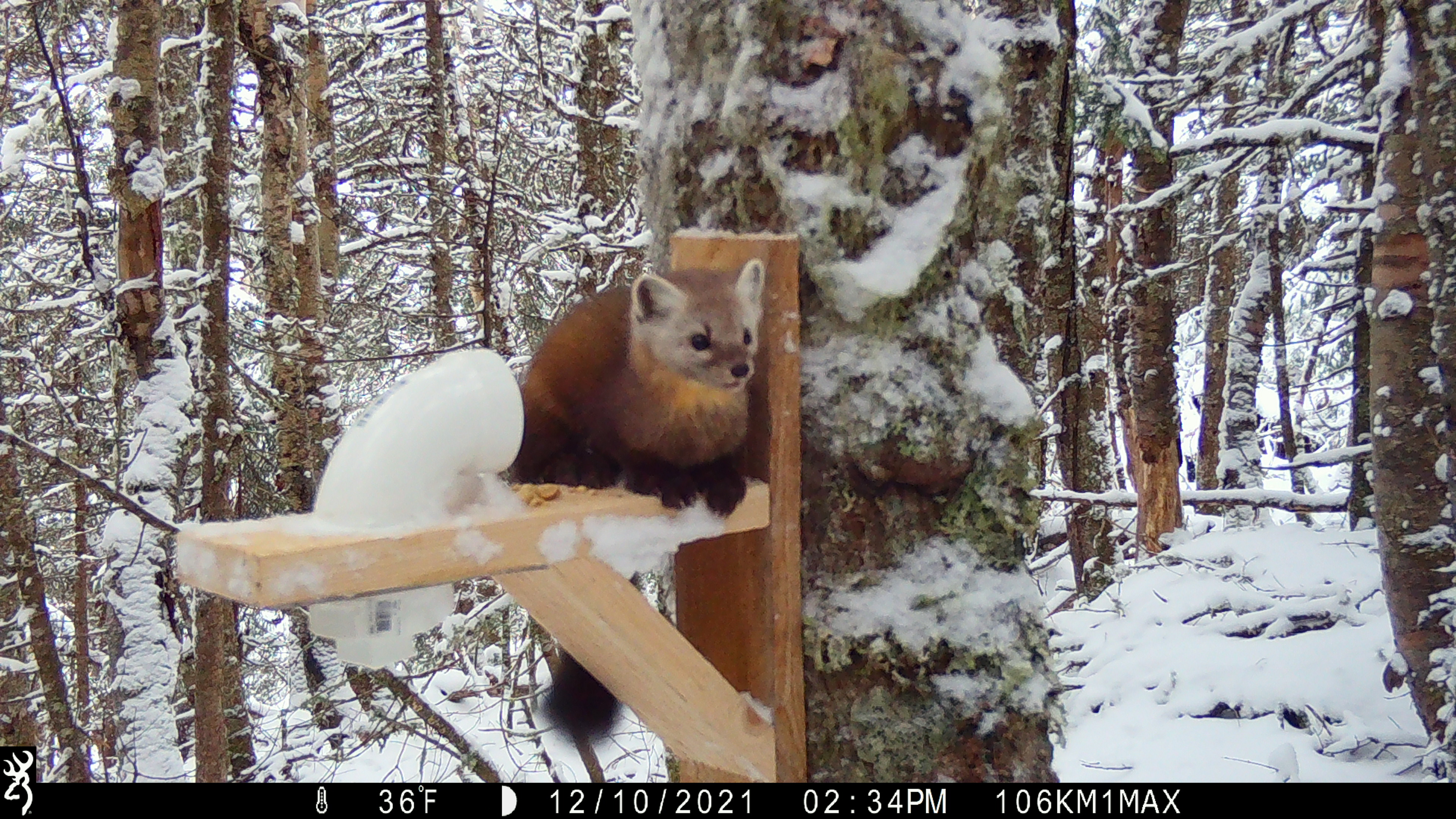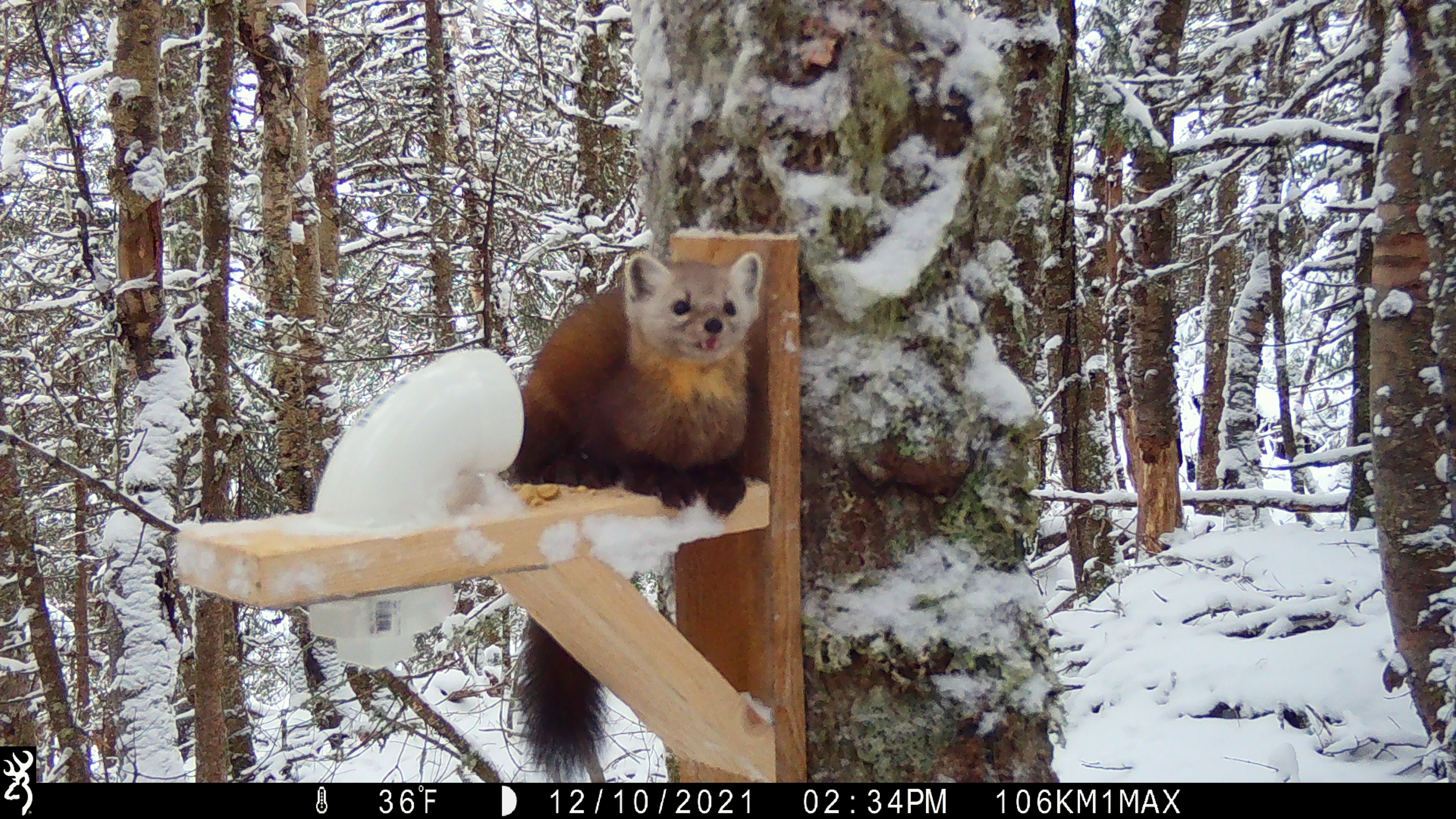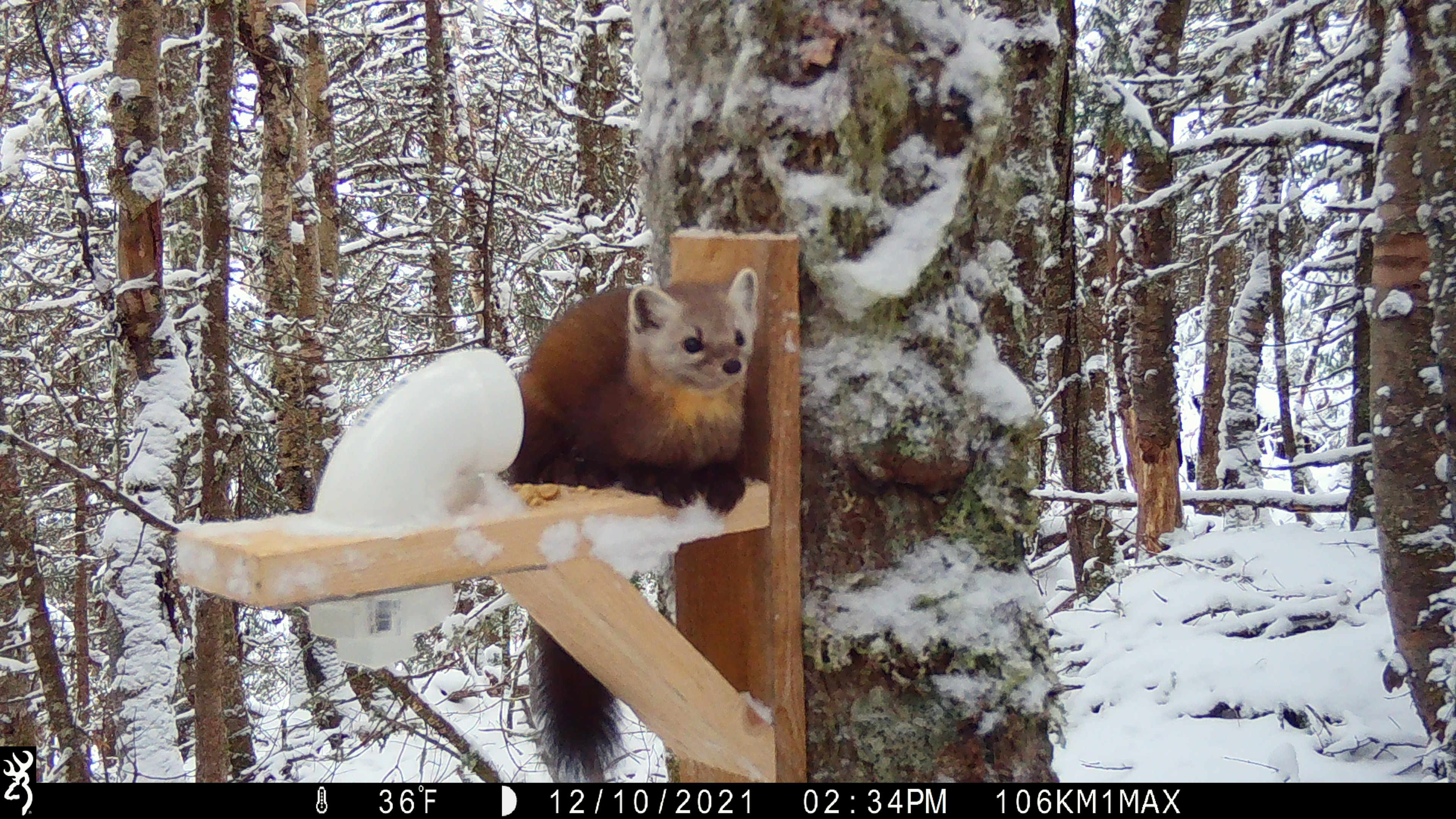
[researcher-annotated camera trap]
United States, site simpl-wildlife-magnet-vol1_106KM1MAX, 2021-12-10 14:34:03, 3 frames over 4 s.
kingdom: Animalia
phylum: Chordata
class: Mammalia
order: Carnivora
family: Mustelidae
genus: Martes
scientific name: Martes americana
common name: american marten